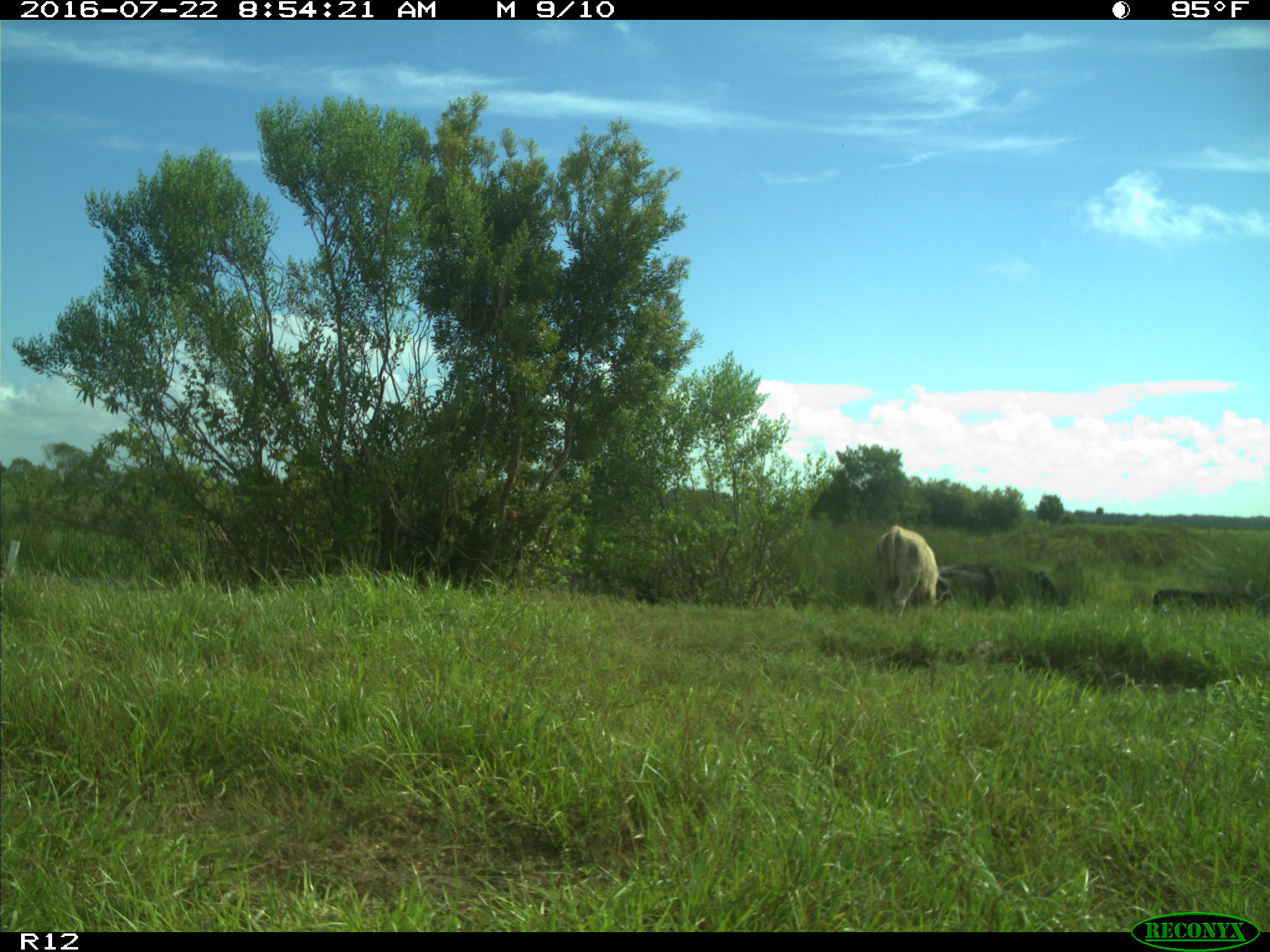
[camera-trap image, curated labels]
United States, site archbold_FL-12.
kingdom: Animalia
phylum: Chordata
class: Mammalia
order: Artiodactyla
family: Bovidae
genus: Bos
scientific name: Bos taurus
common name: domestic cow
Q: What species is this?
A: Bos taurus (domestic cow).